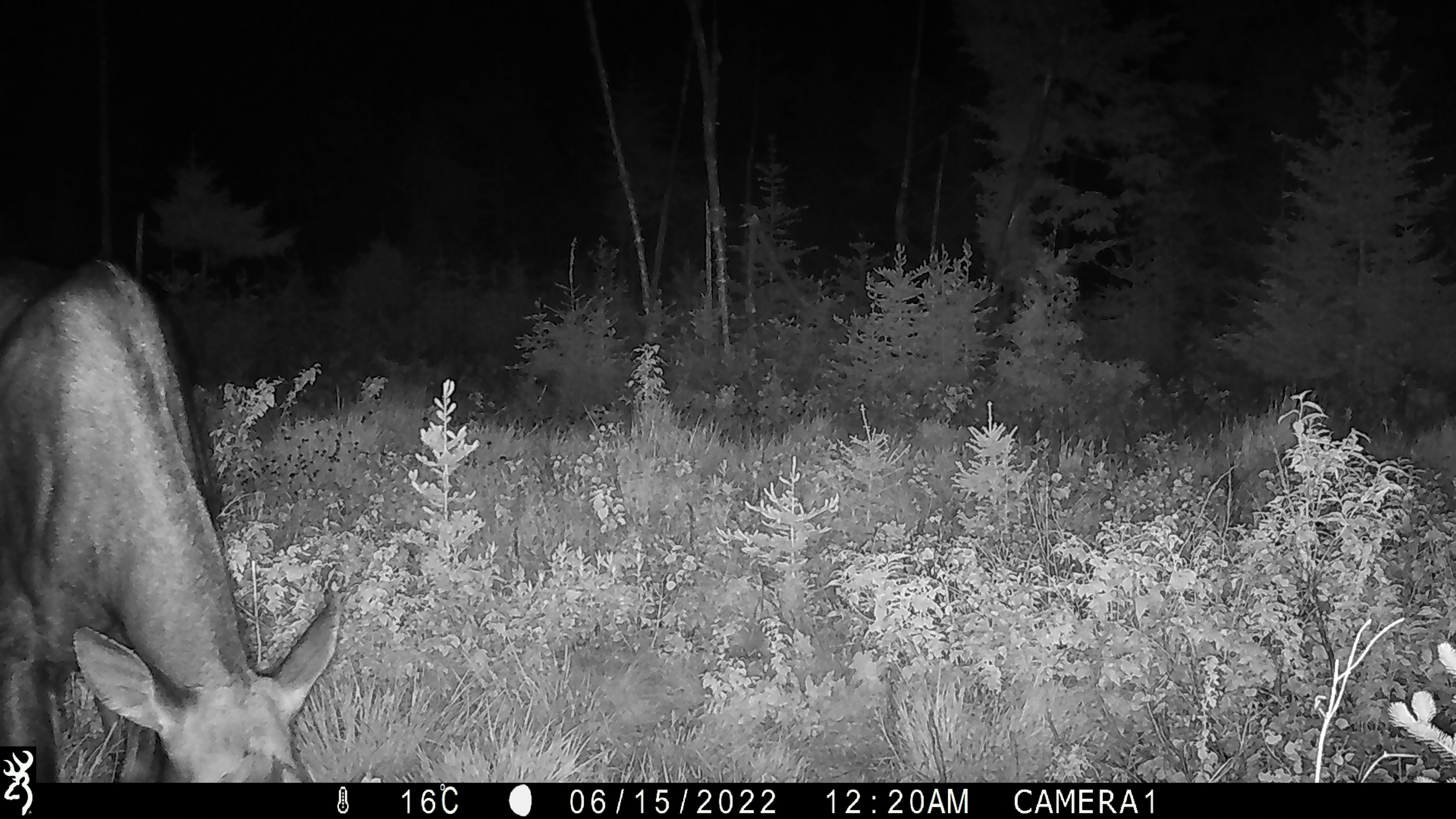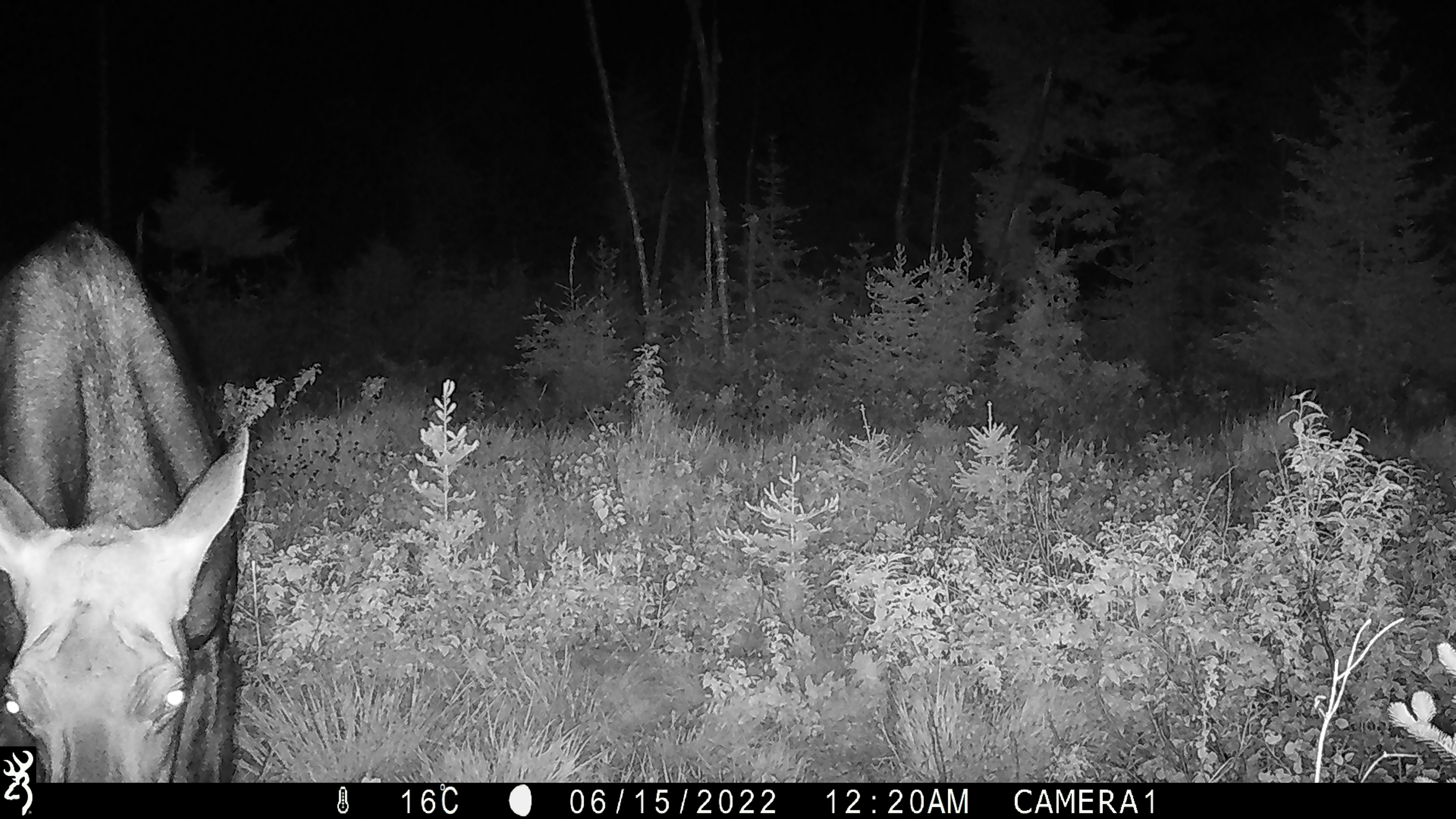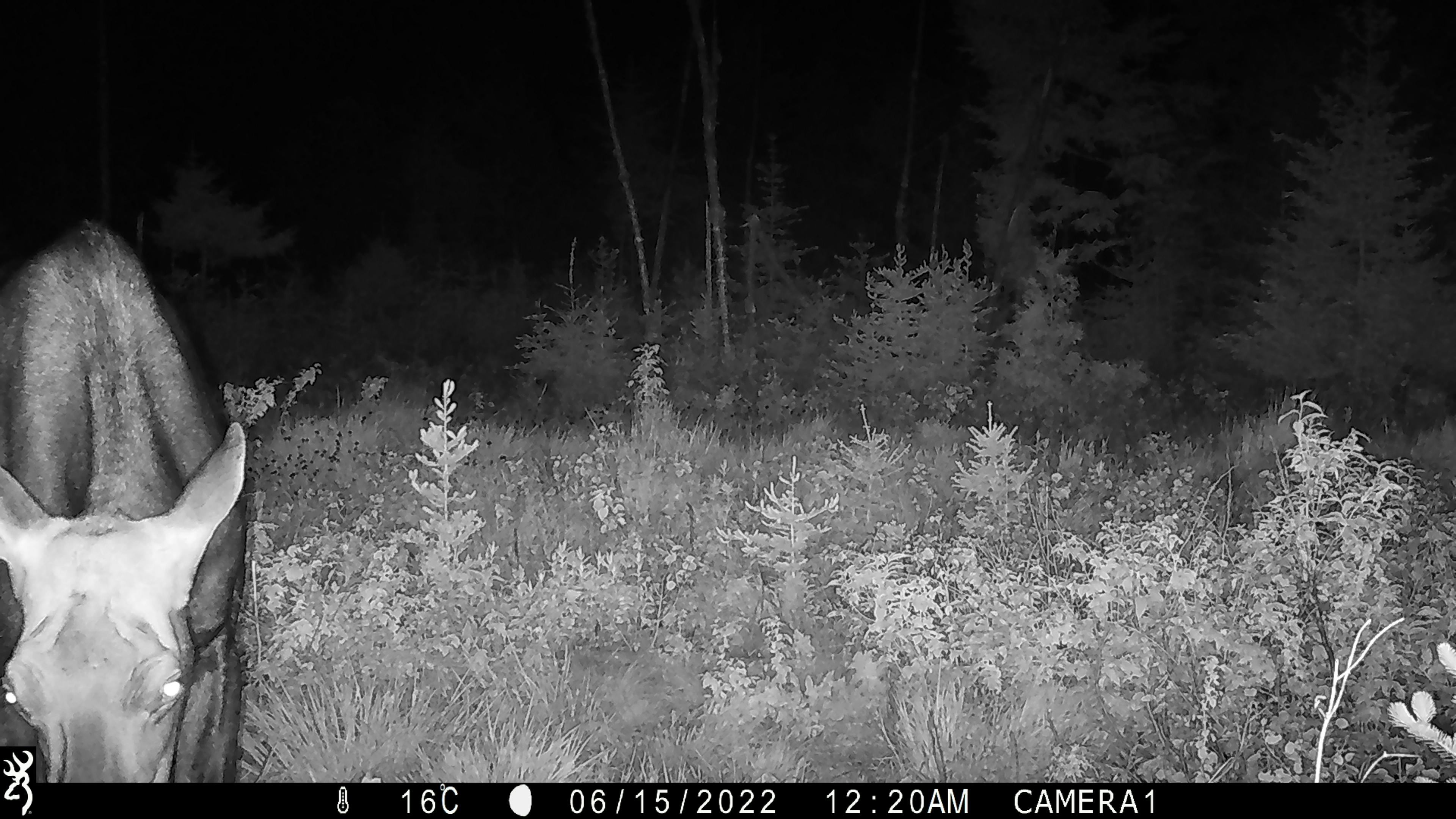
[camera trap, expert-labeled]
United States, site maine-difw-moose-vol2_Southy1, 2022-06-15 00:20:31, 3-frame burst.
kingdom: Animalia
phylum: Chordata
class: Mammalia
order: Artiodactyla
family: Cervidae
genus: Alces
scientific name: Alces alces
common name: moose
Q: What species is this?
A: Moose (Alces alces).